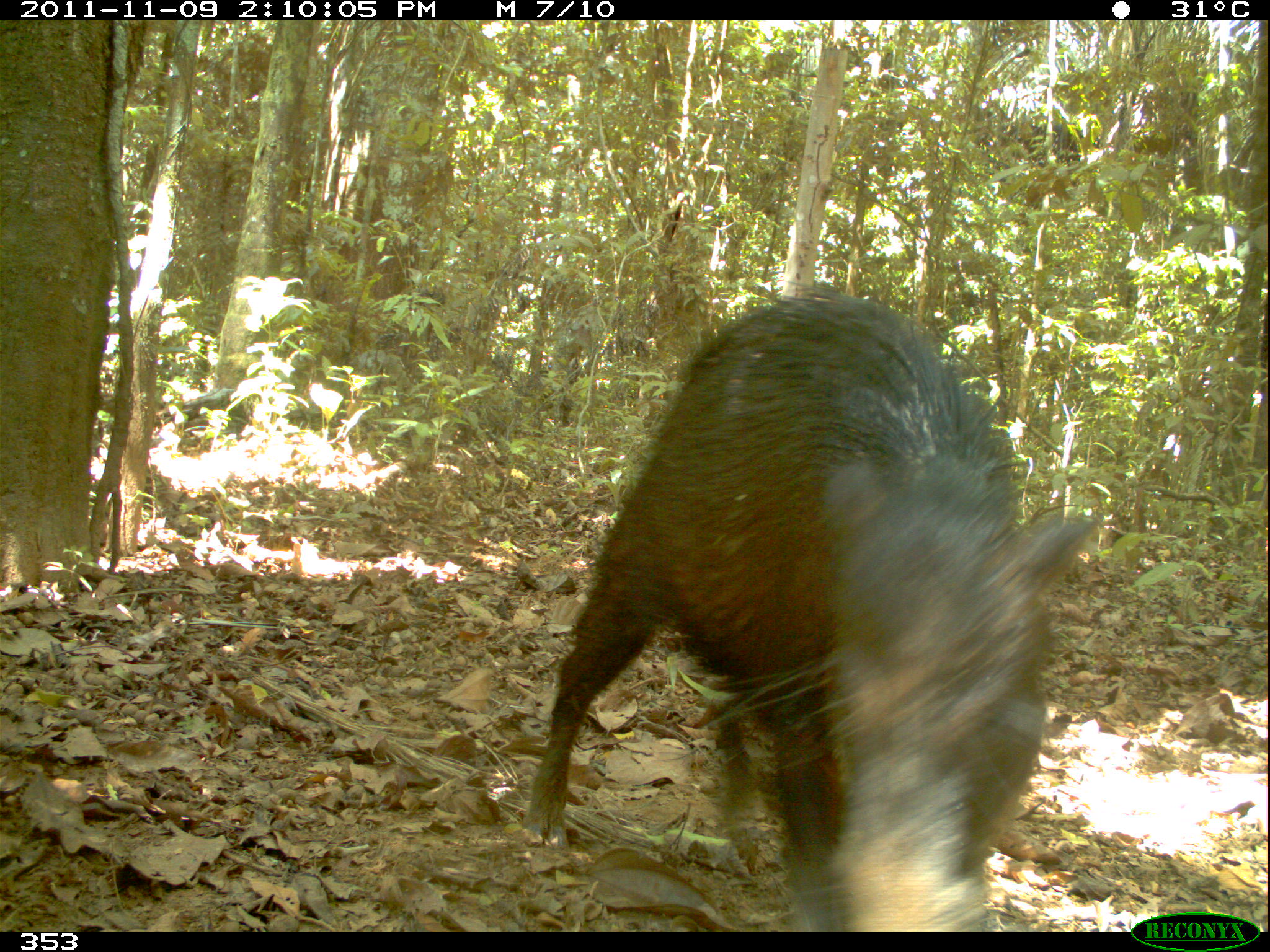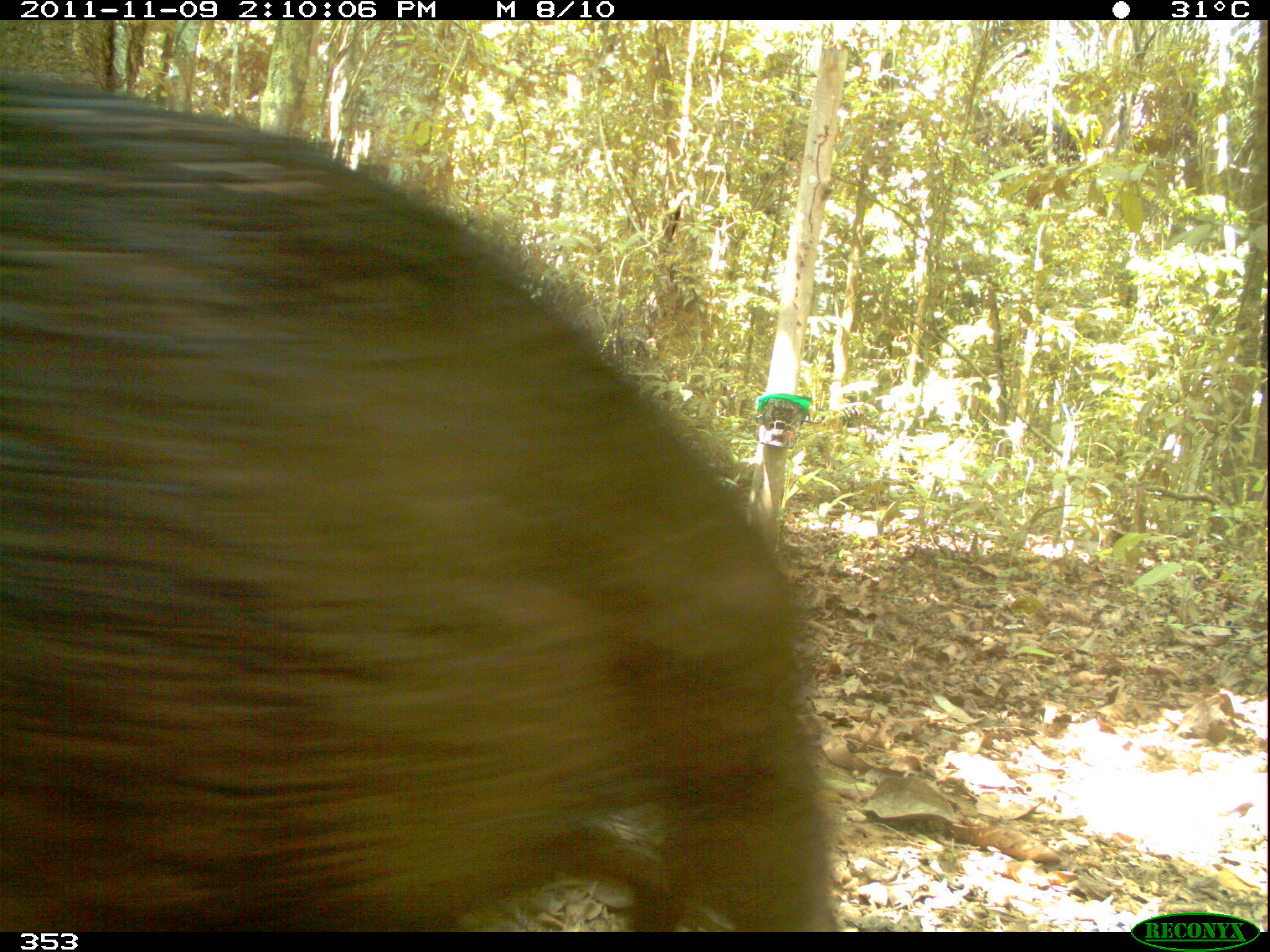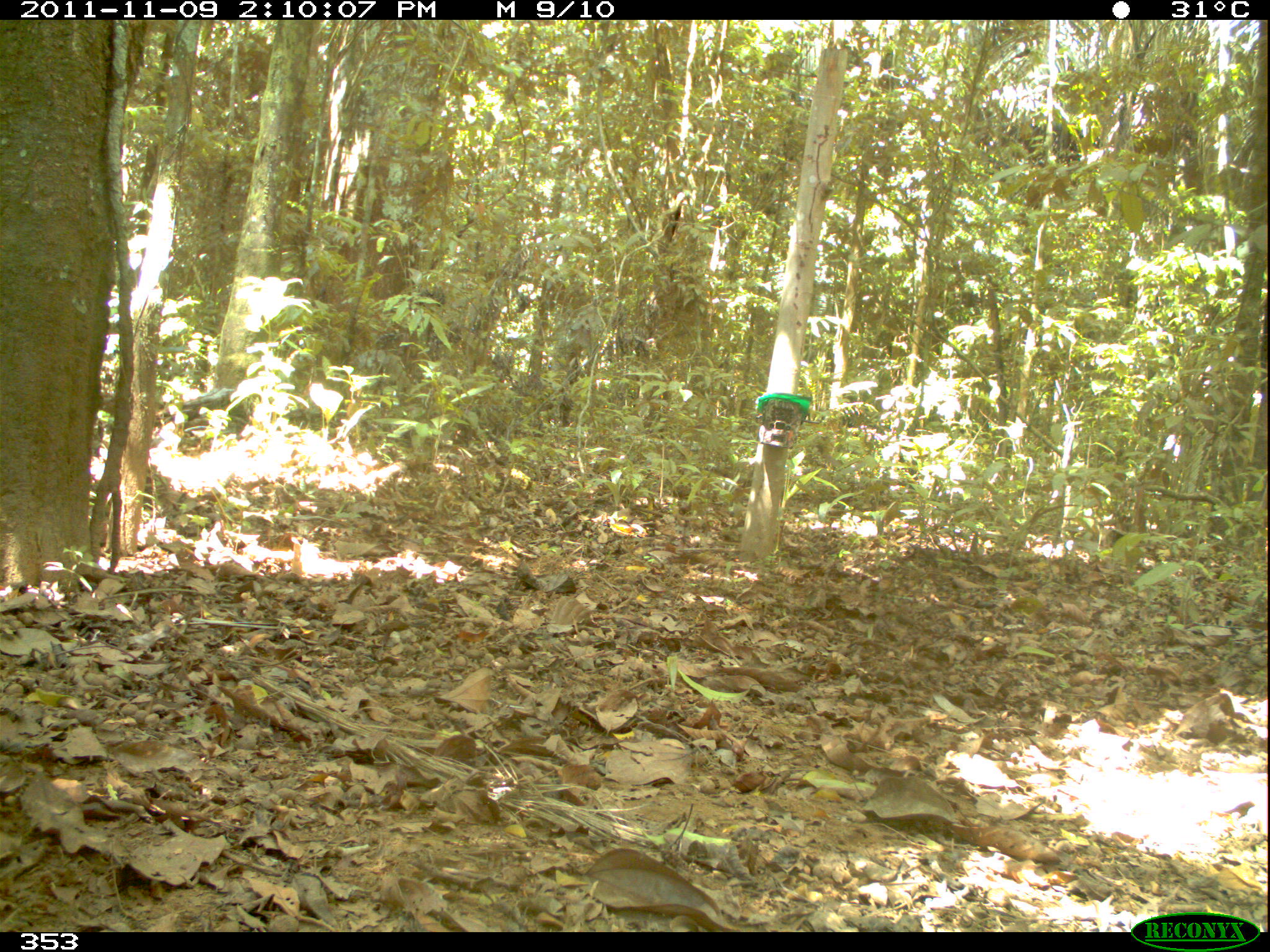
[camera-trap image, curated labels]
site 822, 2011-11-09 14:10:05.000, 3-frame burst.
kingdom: Animalia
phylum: Chordata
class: Mammalia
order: Artiodactyla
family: Tayassuidae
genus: Tayassu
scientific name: Tayassu pecari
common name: white-lipped peccary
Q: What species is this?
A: Tayassu pecari (white-lipped peccary).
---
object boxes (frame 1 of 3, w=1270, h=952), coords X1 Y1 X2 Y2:
tayassu pecari: 521 287 1101 929